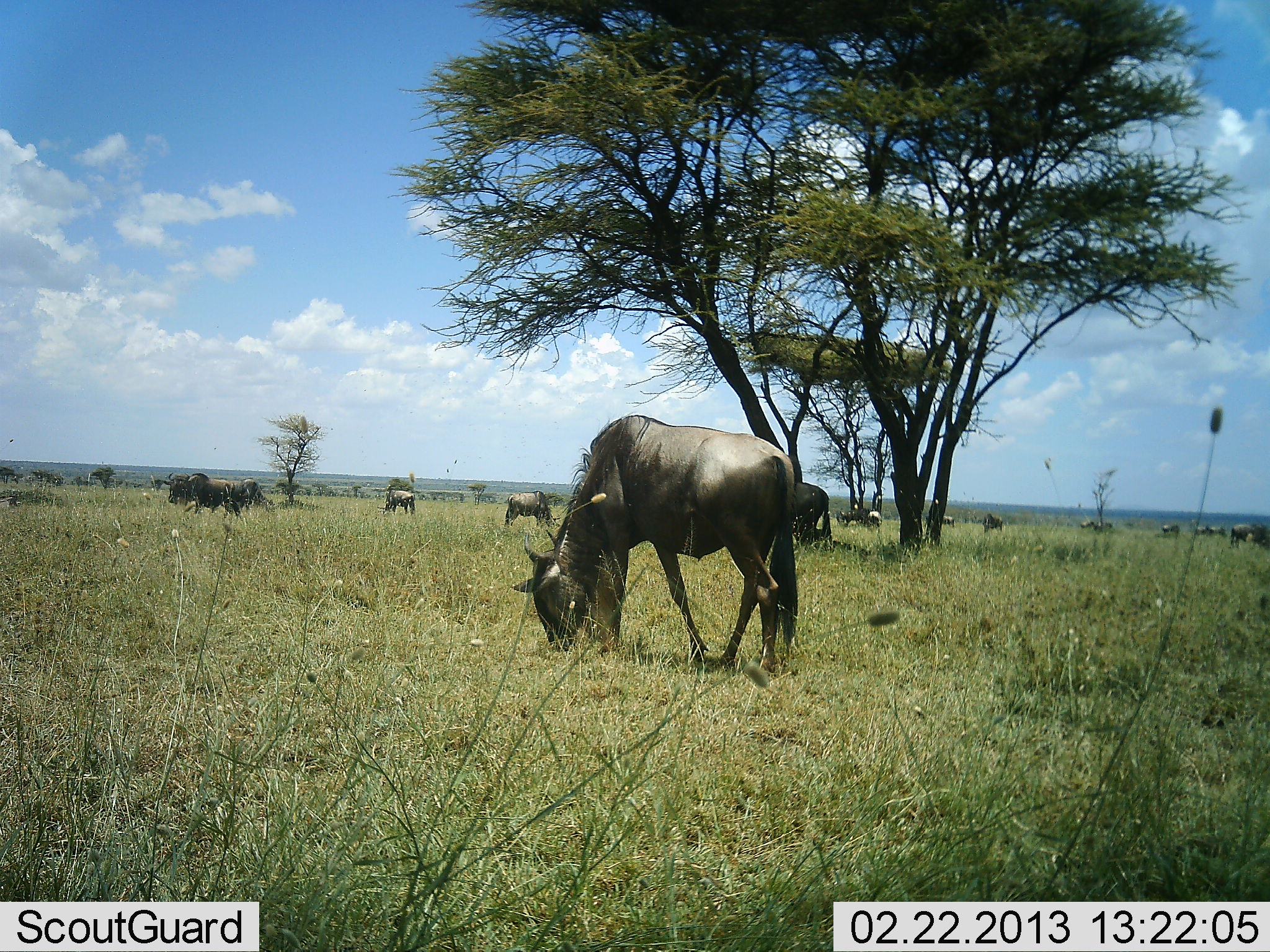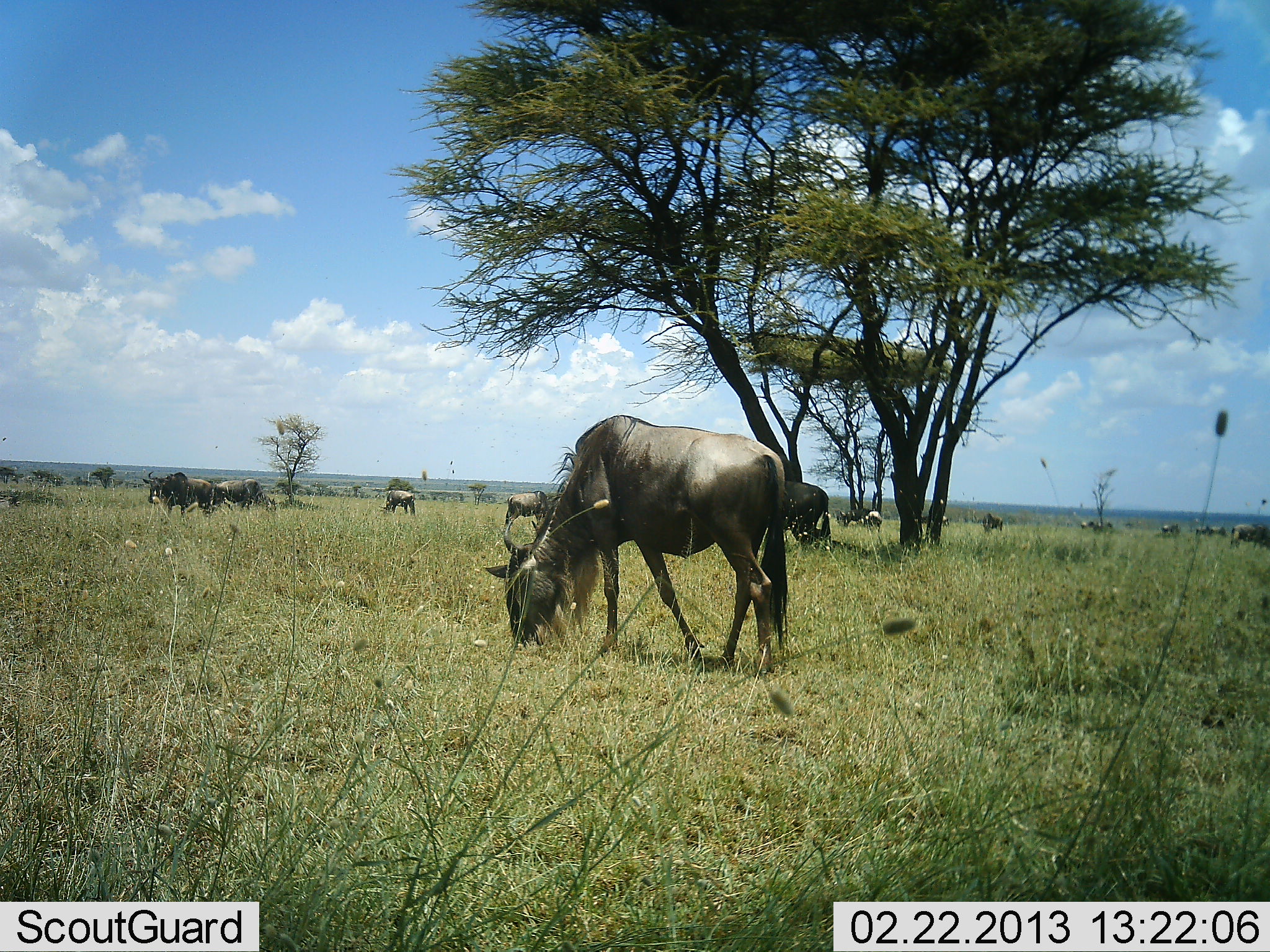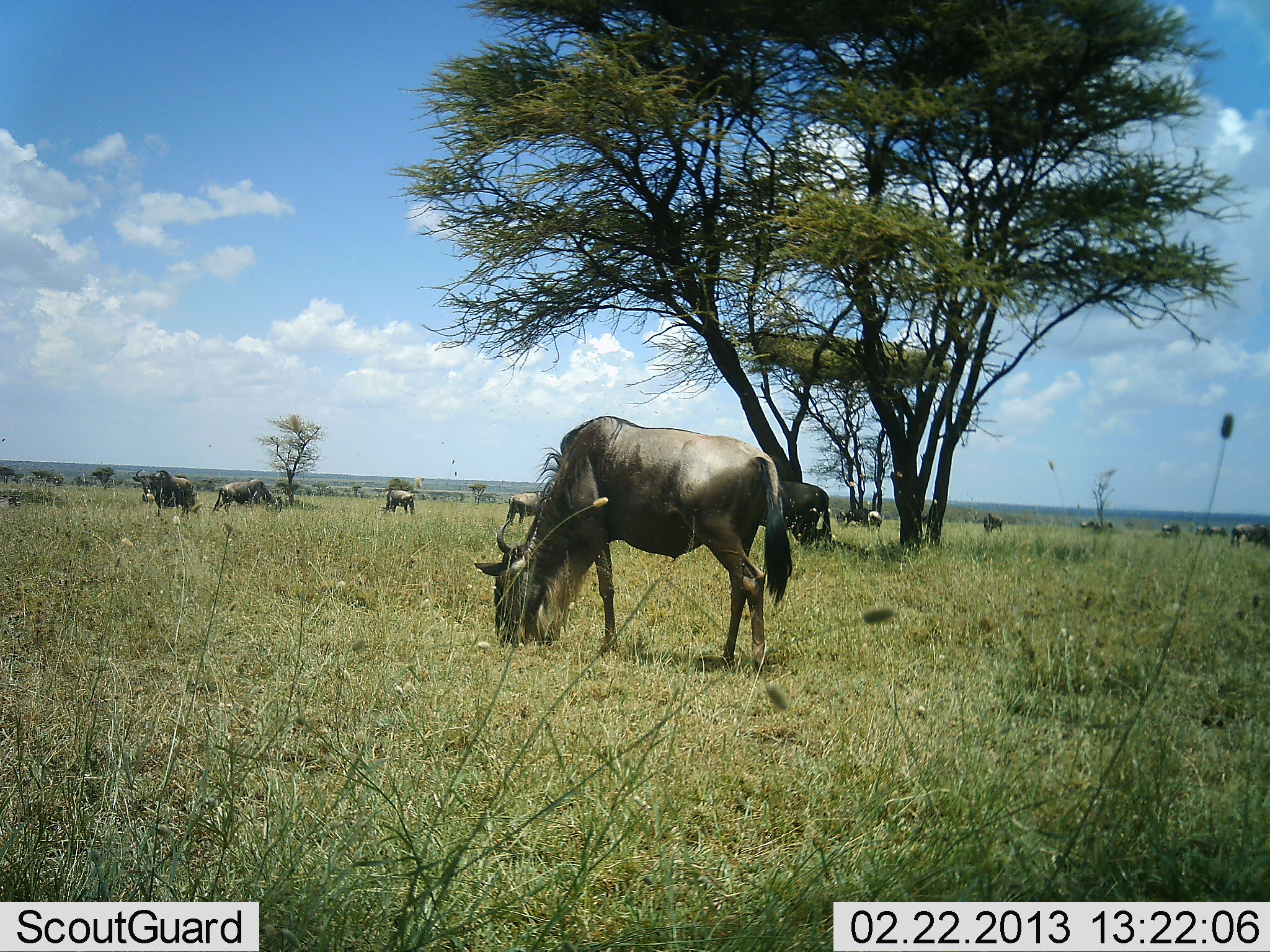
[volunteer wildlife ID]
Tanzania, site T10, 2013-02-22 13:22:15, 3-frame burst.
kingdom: Animalia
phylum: Chordata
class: Mammalia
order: Artiodactyla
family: Bovidae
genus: Connochaetes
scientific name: Connochaetes taurinus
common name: blue wildebeest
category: wildebeest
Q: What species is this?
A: Wildebeest (blue wildebeest) (Connochaetes taurinus).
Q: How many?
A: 11-50.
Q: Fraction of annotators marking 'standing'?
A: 67%.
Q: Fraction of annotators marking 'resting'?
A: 8%.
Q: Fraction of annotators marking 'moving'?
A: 50%.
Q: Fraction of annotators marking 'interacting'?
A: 0%.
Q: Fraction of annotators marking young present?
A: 0%.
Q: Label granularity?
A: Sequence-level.